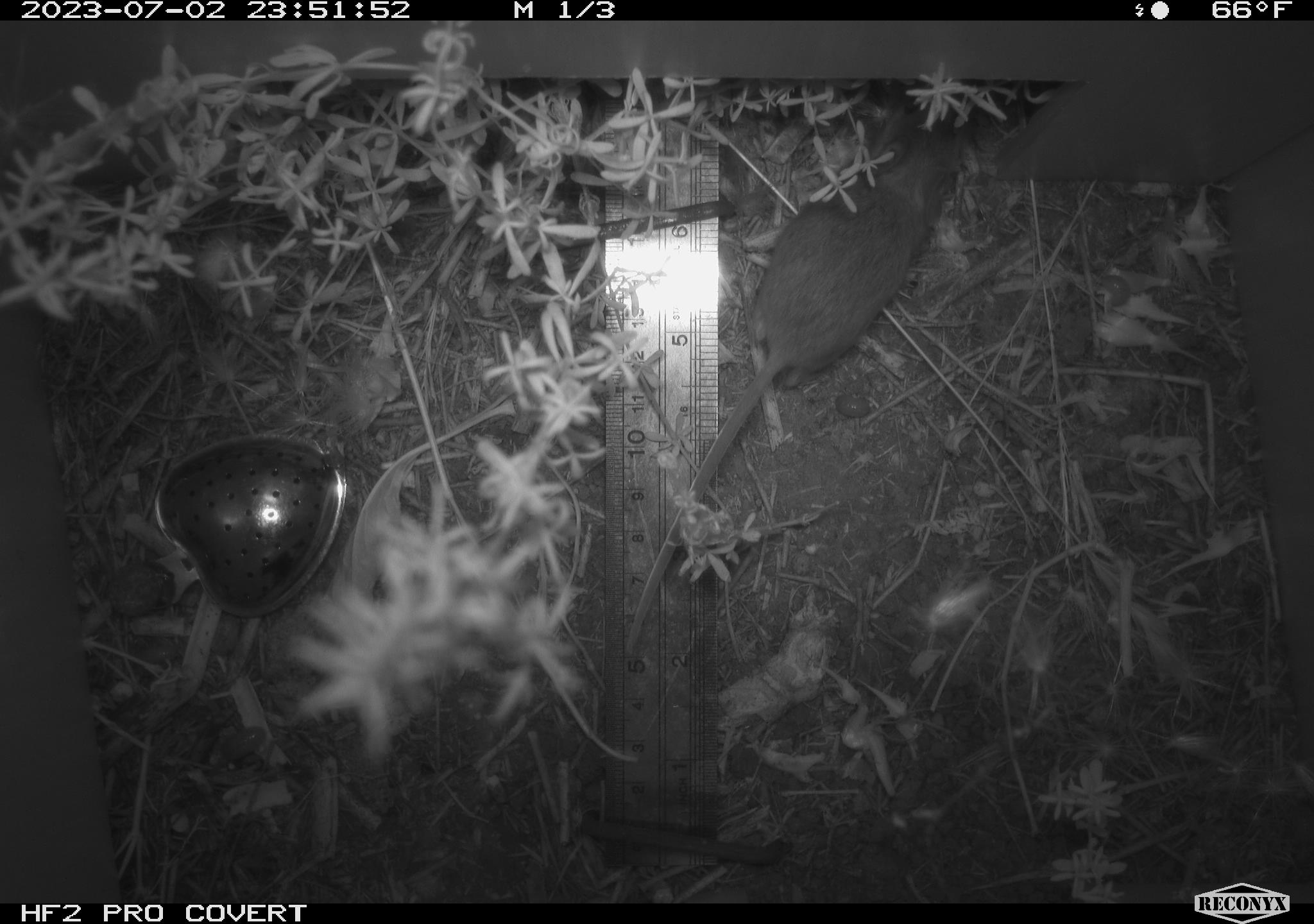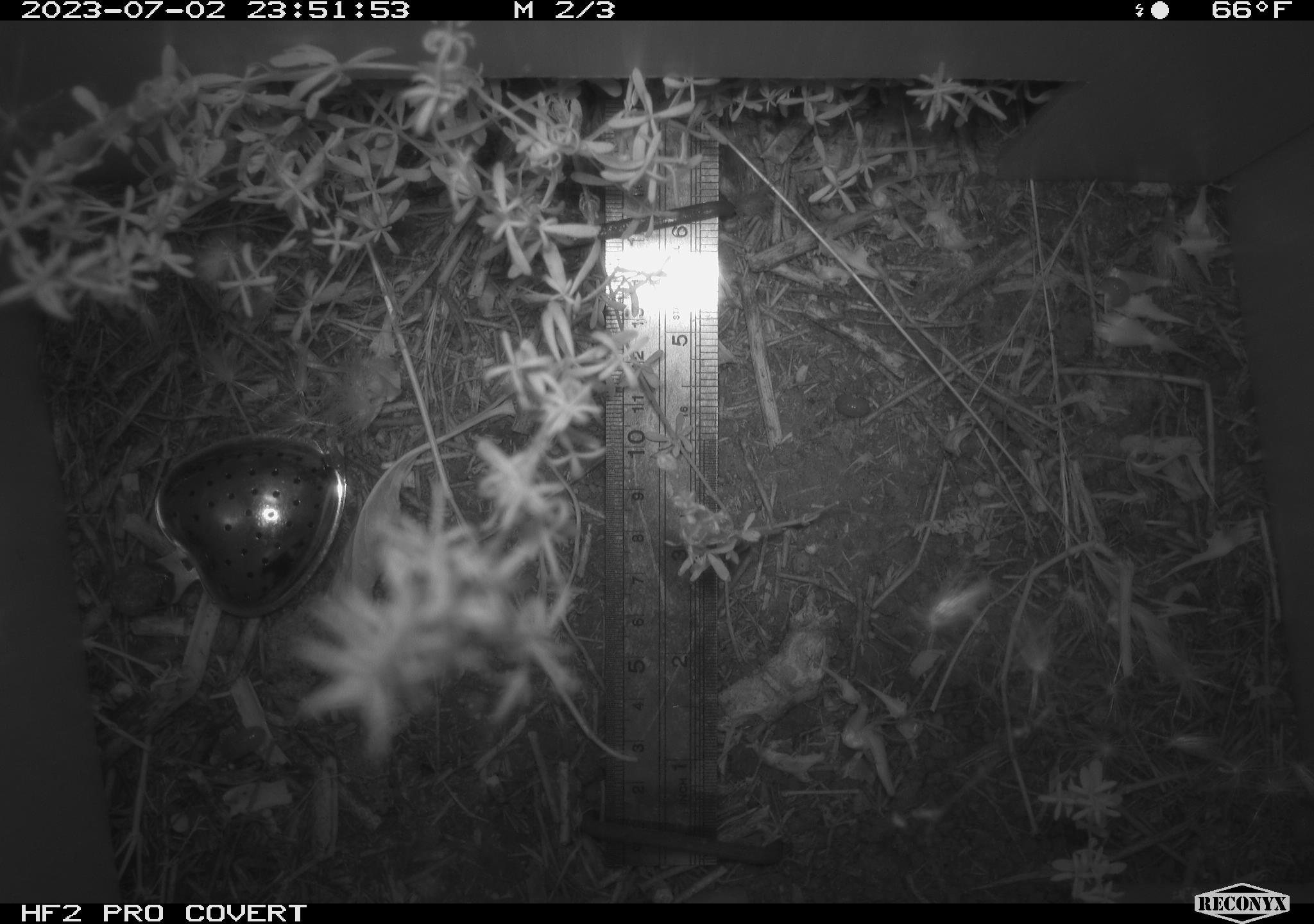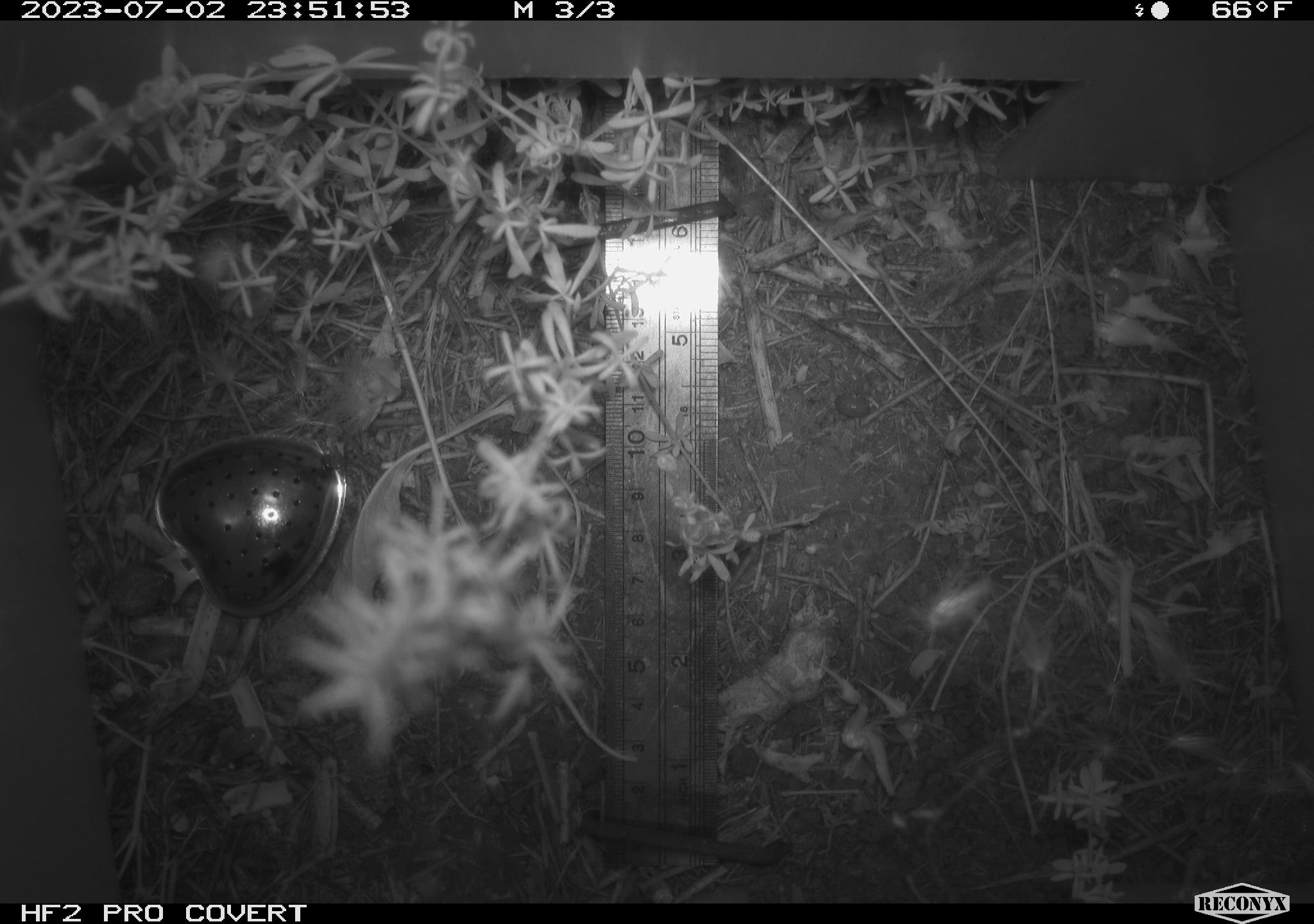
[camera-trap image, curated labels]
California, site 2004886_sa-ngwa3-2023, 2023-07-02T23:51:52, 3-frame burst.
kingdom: Animalia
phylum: Chordata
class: Mammalia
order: Rodentia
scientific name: Rodentia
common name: mouse species